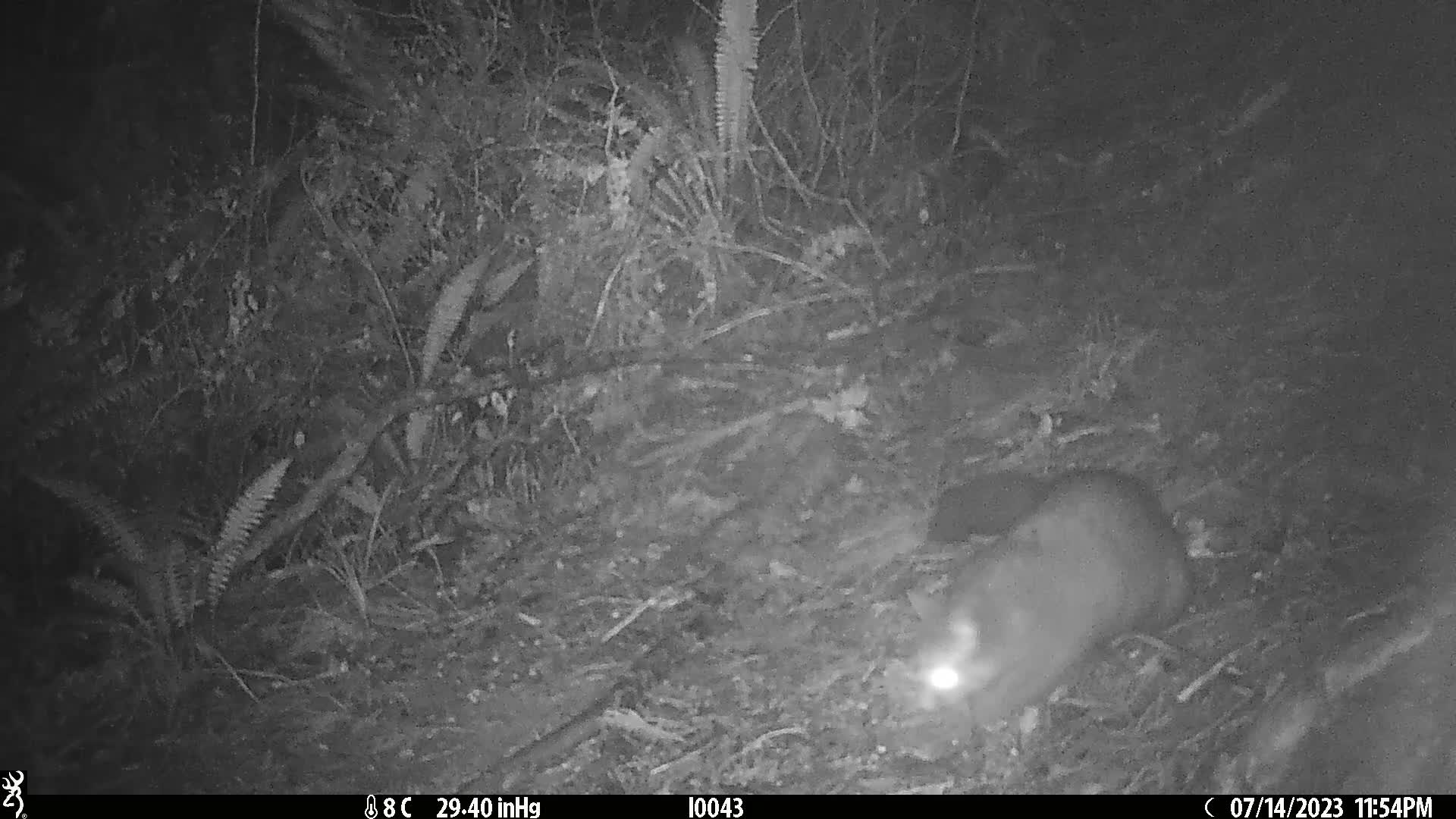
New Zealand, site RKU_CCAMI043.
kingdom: Animalia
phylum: Chordata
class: Mammalia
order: Diprotodontia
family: Phalangeridae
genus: Trichosurus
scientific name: Trichosurus vulpecula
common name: common brushtail possum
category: possum